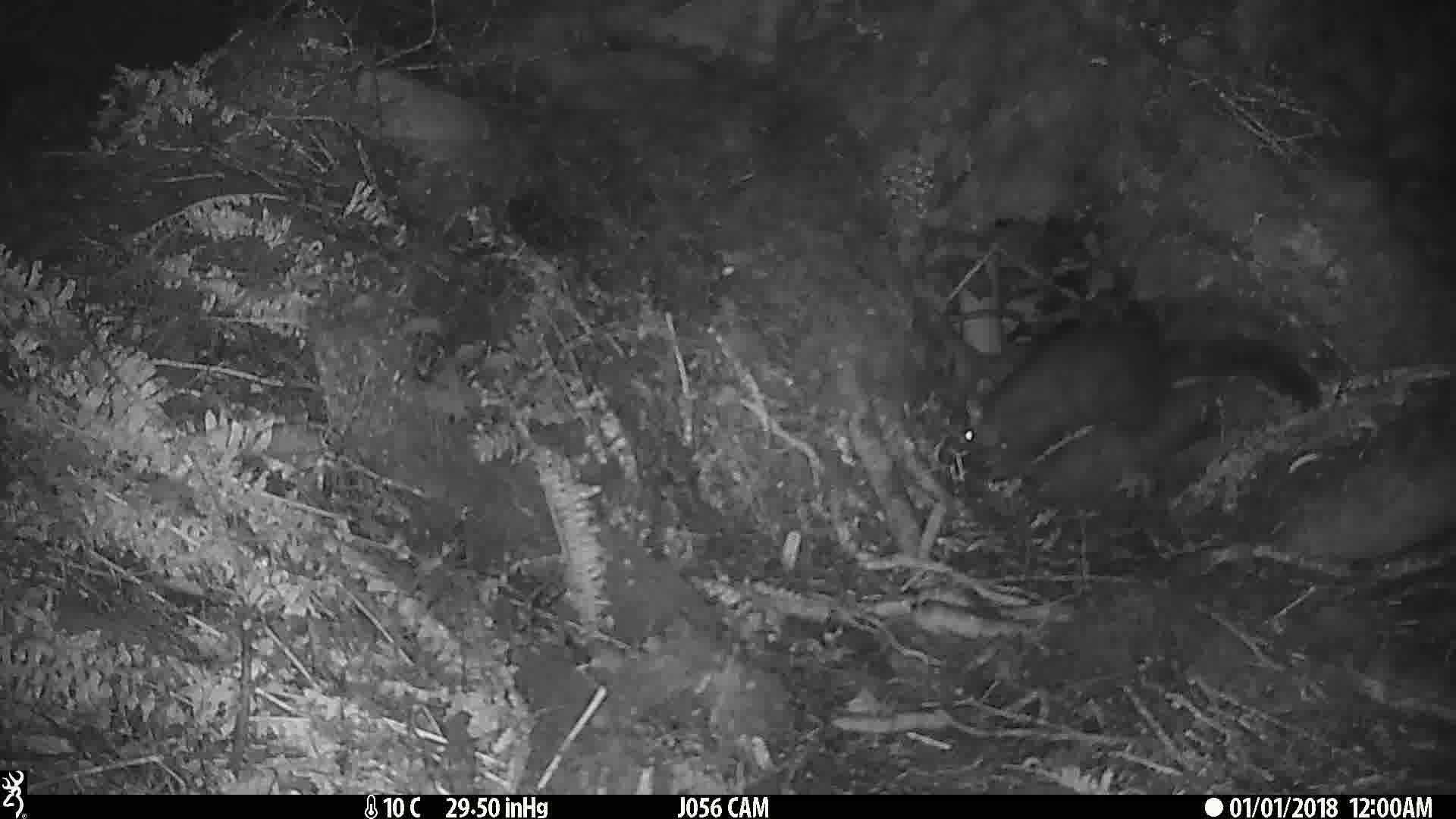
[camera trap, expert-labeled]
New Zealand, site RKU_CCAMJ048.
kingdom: Animalia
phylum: Chordata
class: Mammalia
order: Diprotodontia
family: Phalangeridae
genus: Trichosurus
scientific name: Trichosurus vulpecula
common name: common brushtail possum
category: possum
Possum (common brushtail possum) (Trichosurus vulpecula).